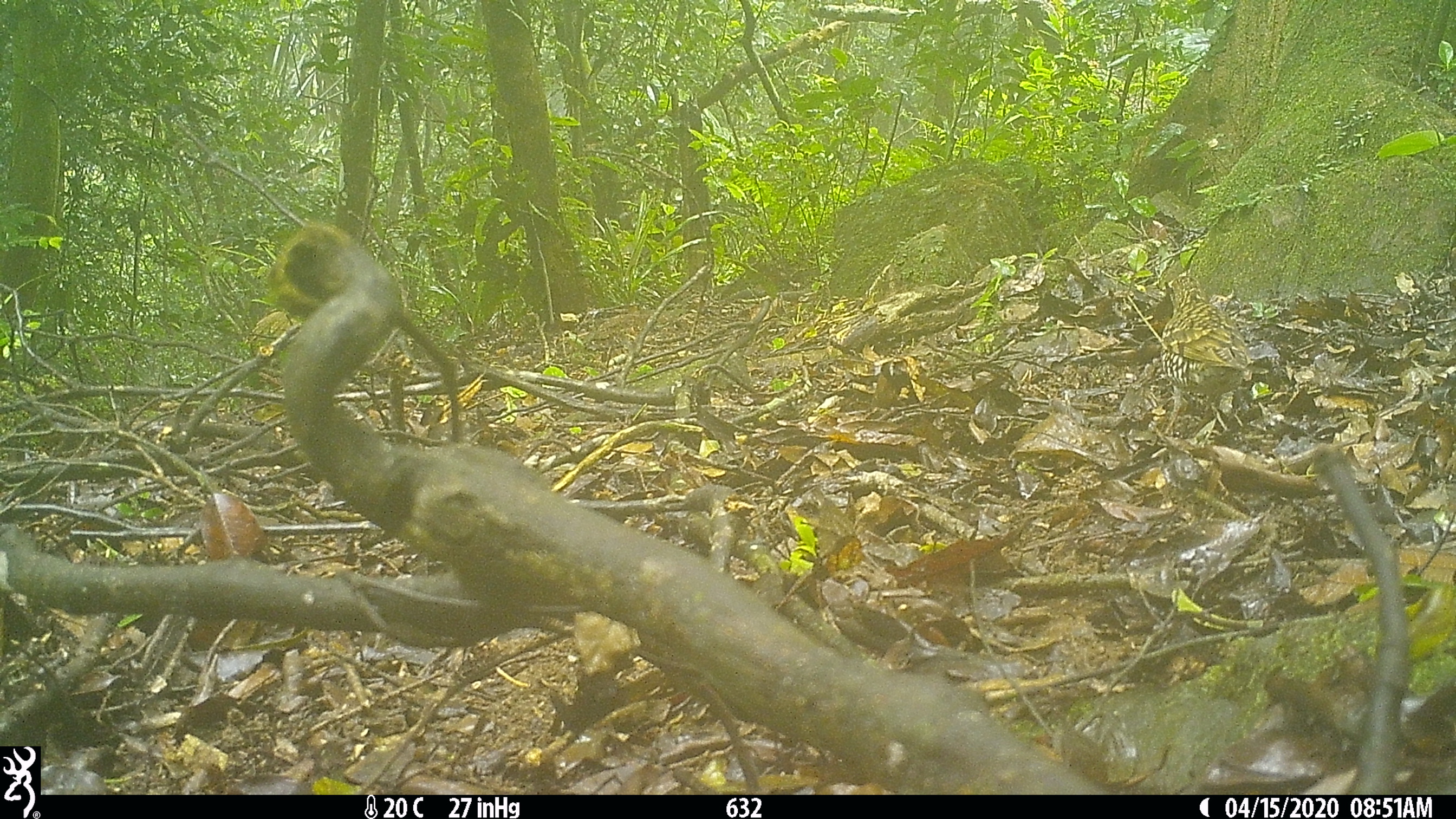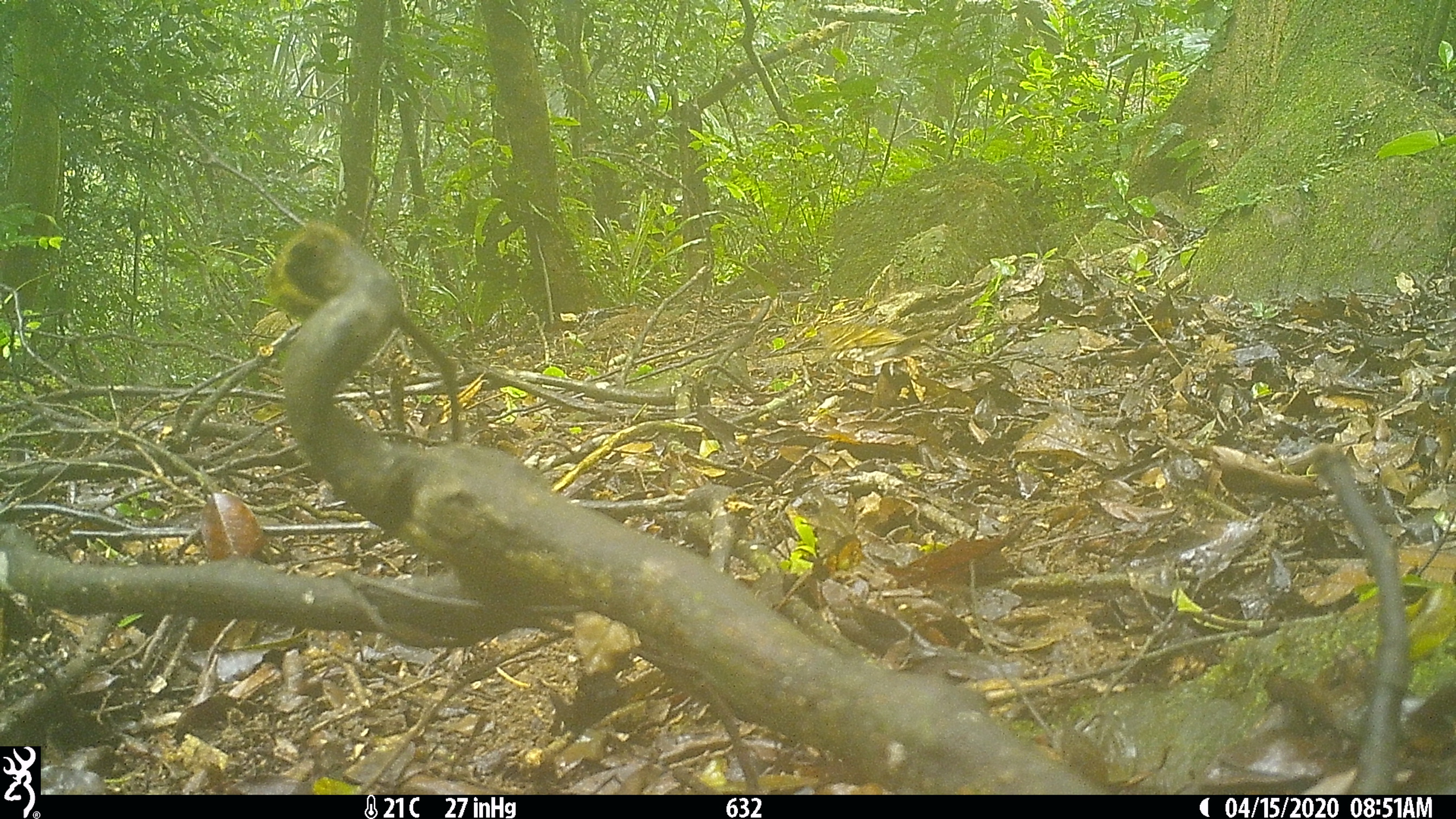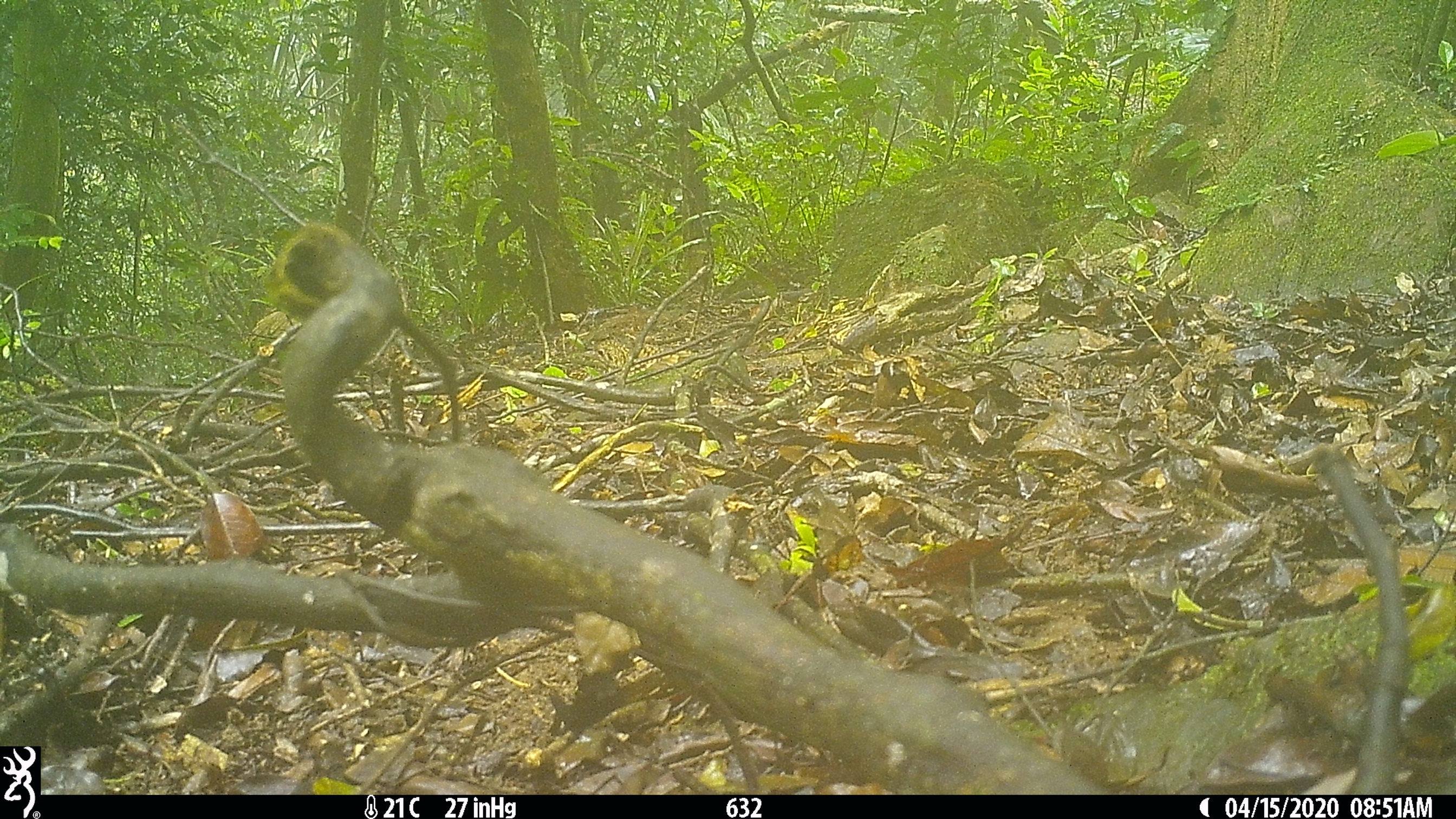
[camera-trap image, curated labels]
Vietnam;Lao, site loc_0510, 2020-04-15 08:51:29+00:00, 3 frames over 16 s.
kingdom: Animalia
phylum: Chordata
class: Aves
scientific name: Aves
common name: bird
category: unidentified bird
Unidentified bird (bird) (Aves). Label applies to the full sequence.